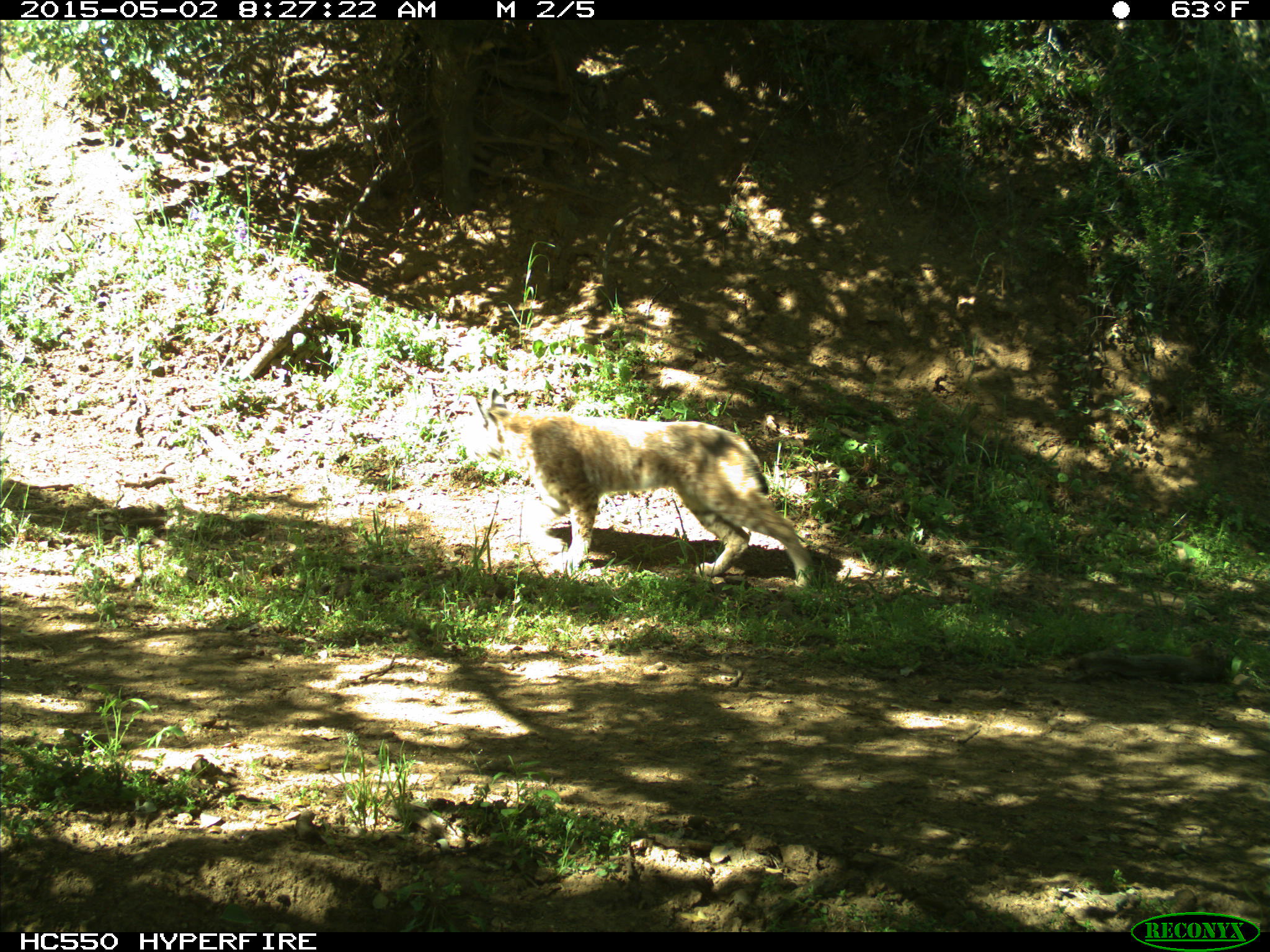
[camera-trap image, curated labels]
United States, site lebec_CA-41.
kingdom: Animalia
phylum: Chordata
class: Mammalia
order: Carnivora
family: Felidae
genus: Lynx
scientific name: Lynx rufus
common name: bobcat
Lynx rufus (bobcat).